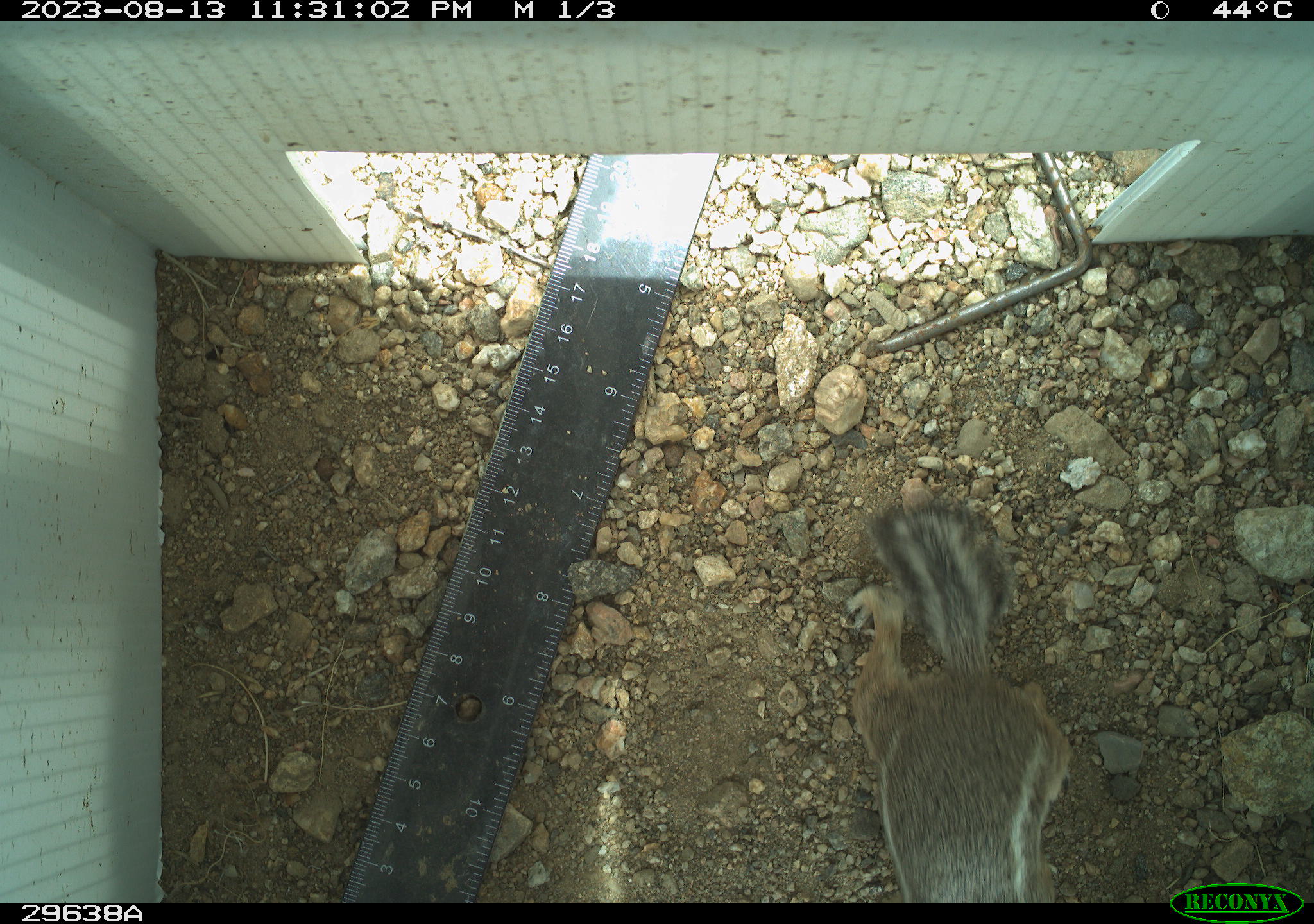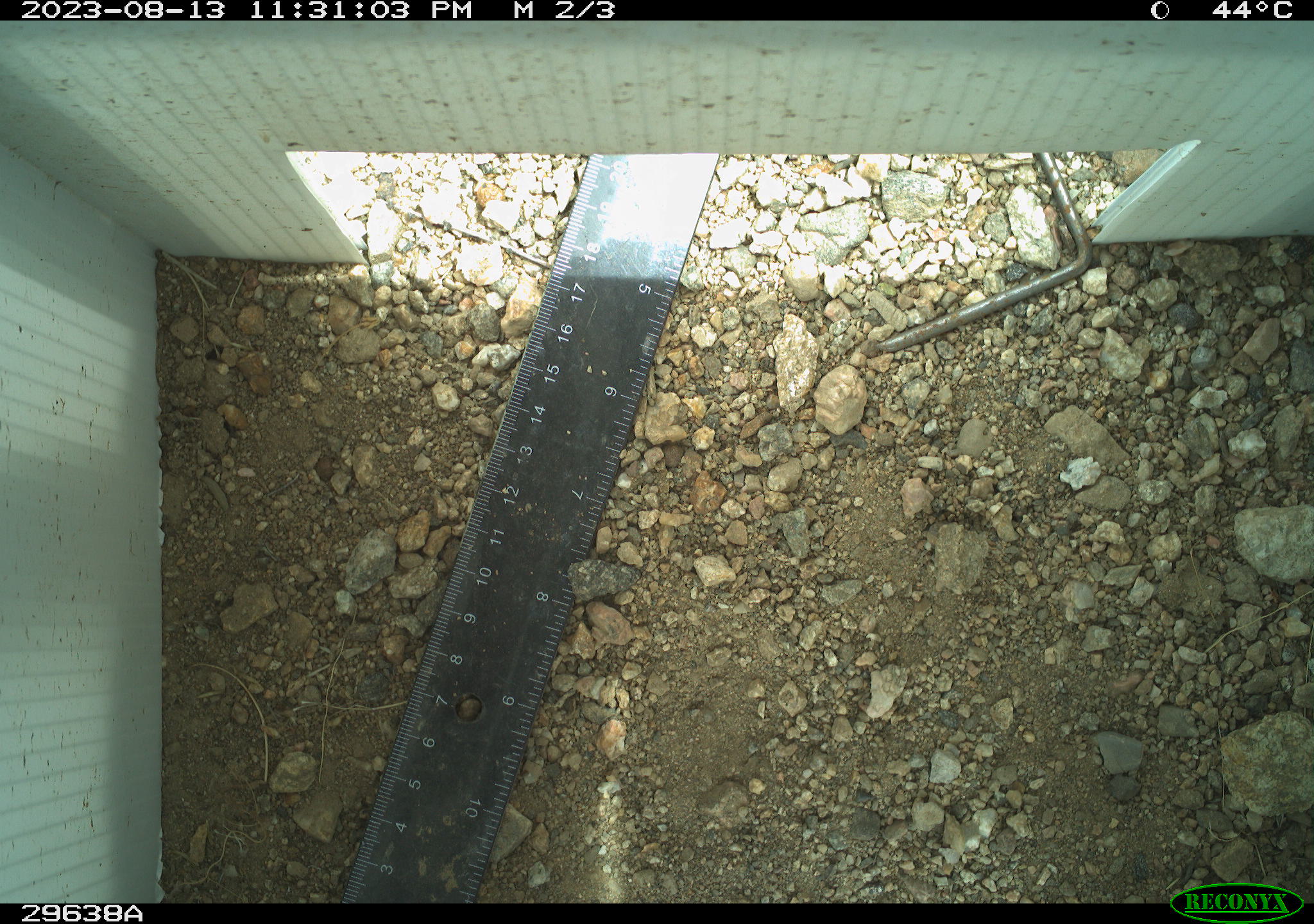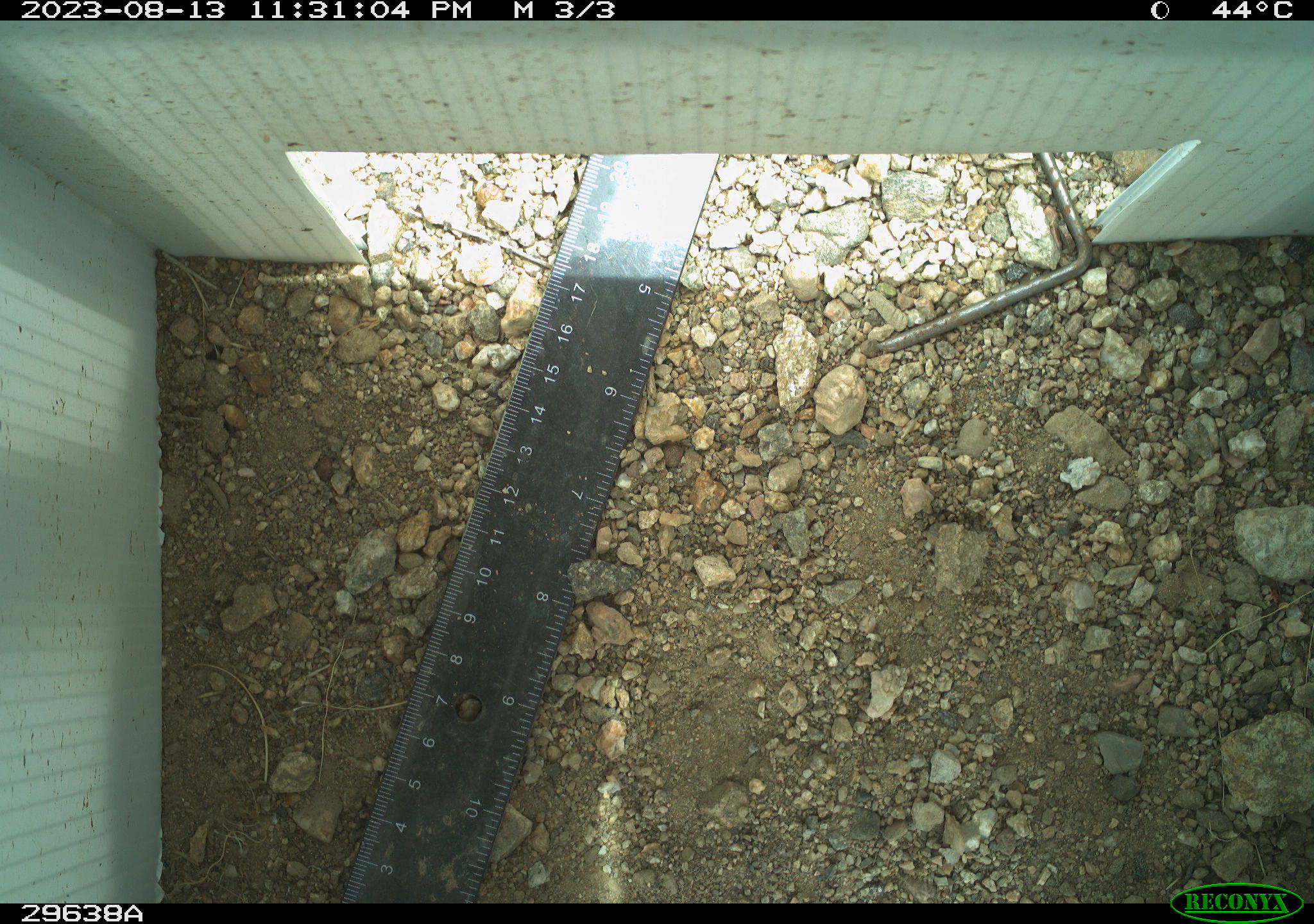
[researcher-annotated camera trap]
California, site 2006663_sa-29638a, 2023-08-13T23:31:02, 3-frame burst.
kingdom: Animalia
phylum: Chordata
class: Mammalia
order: Rodentia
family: Sciuridae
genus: Ammospermophilus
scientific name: Ammospermophilus leucurus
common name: white-tailed antelope squirrel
White-tailed antelope squirrel (Ammospermophilus leucurus).